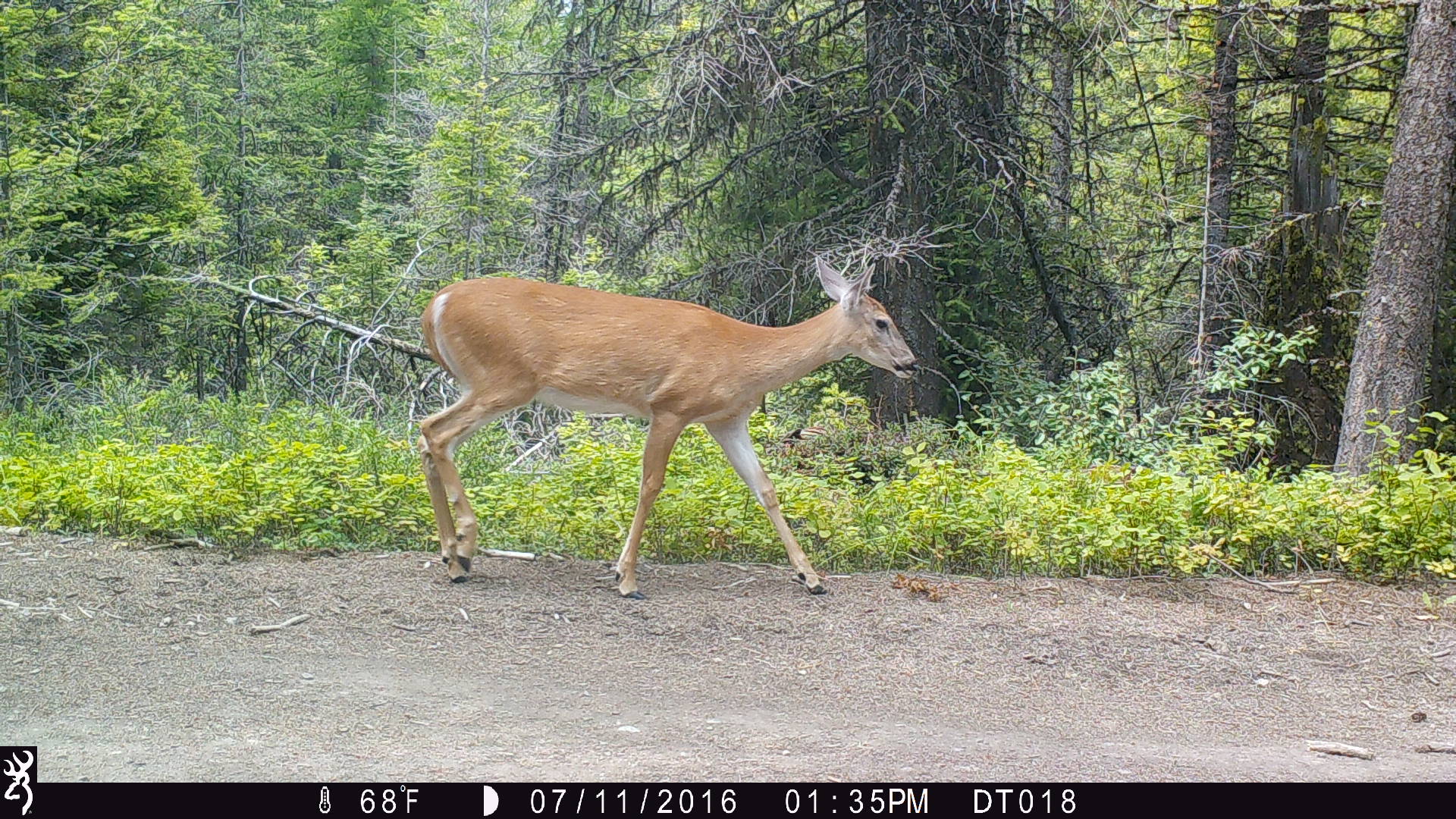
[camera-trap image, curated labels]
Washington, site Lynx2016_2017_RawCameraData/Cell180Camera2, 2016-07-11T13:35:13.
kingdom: Animalia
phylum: Chordata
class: Mammalia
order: Artiodactyla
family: Cervidae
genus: Odocoileus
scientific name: Odocoileus virginianus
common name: white-tailed deer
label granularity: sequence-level